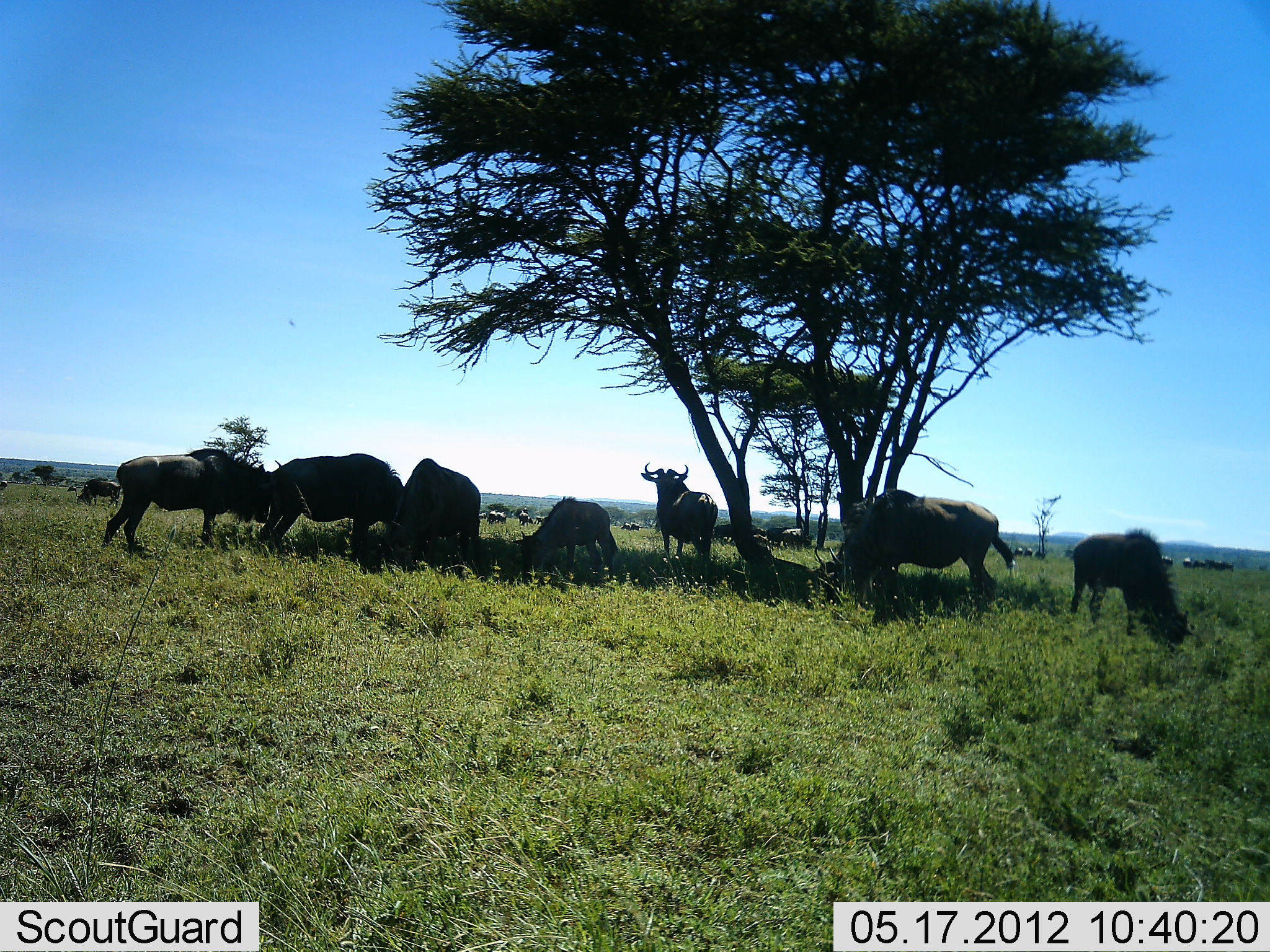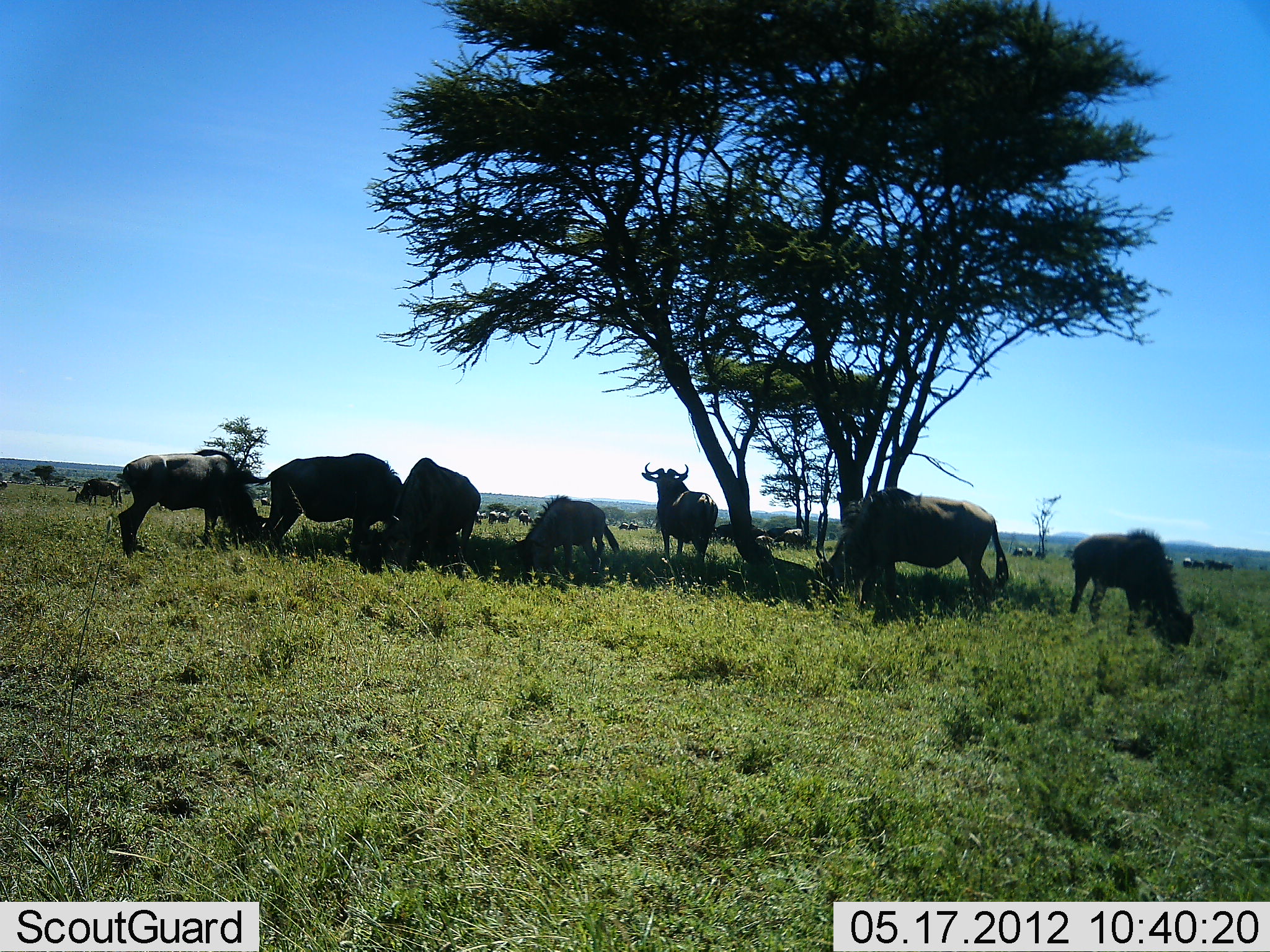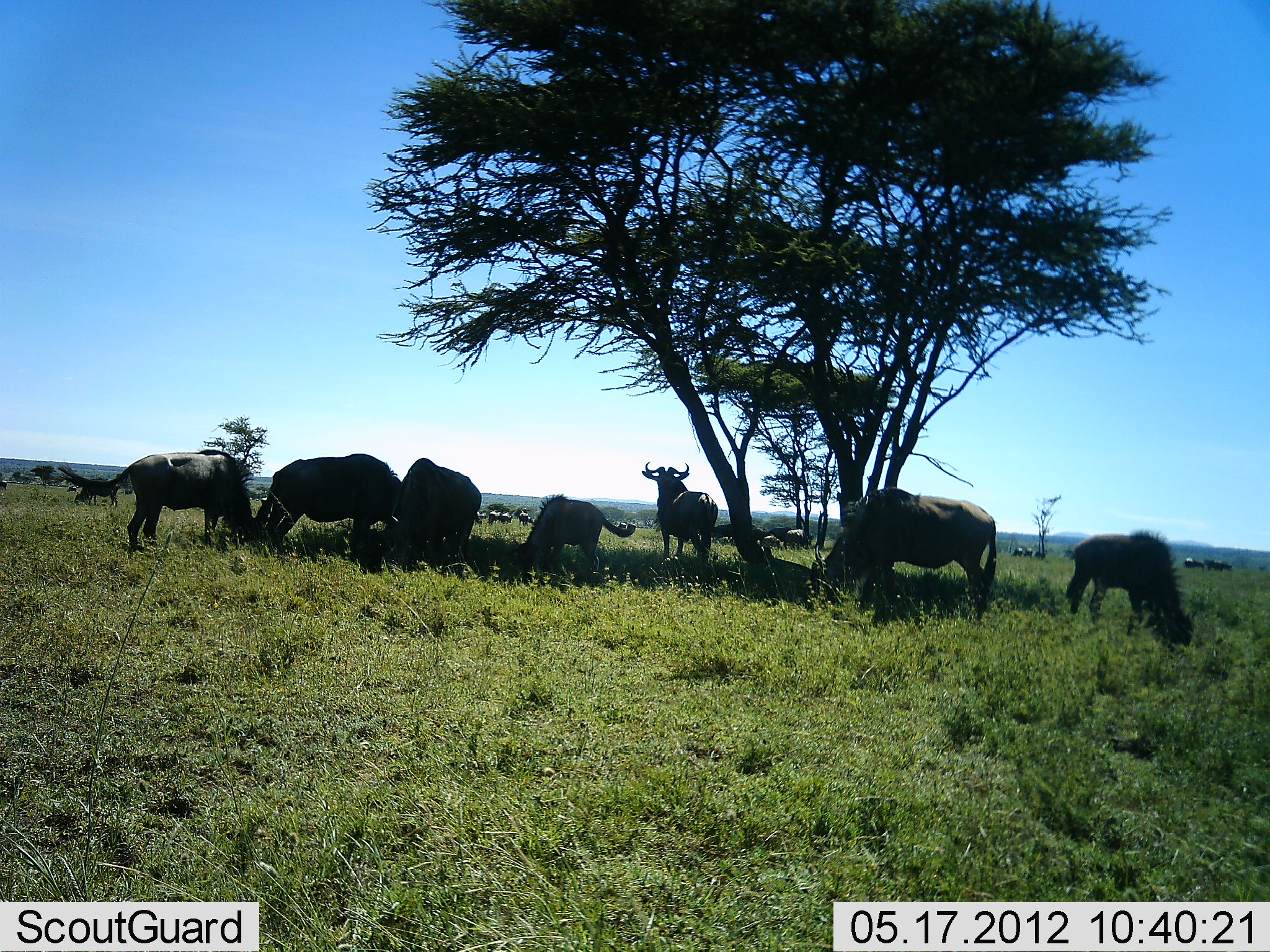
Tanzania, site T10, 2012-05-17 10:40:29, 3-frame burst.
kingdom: Animalia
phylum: Chordata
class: Mammalia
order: Artiodactyla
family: Bovidae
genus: Connochaetes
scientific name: Connochaetes taurinus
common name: blue wildebeest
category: wildebeest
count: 11-50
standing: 70%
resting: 40%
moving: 10%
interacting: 10%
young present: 40%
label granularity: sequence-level